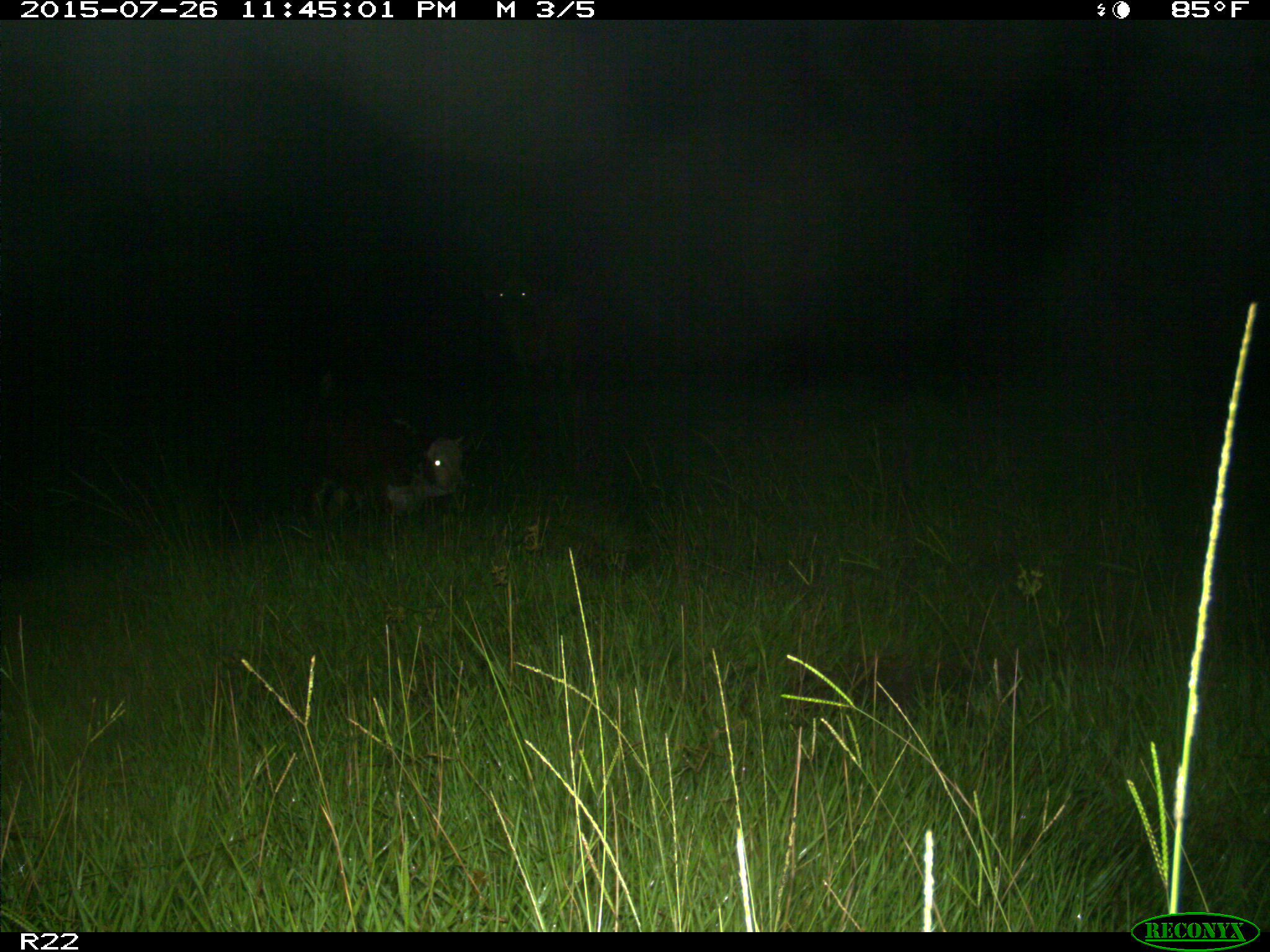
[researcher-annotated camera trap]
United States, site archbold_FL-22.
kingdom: Animalia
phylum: Chordata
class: Mammalia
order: Artiodactyla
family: Bovidae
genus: Bos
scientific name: Bos taurus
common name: domestic cow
Bos taurus (domestic cow).